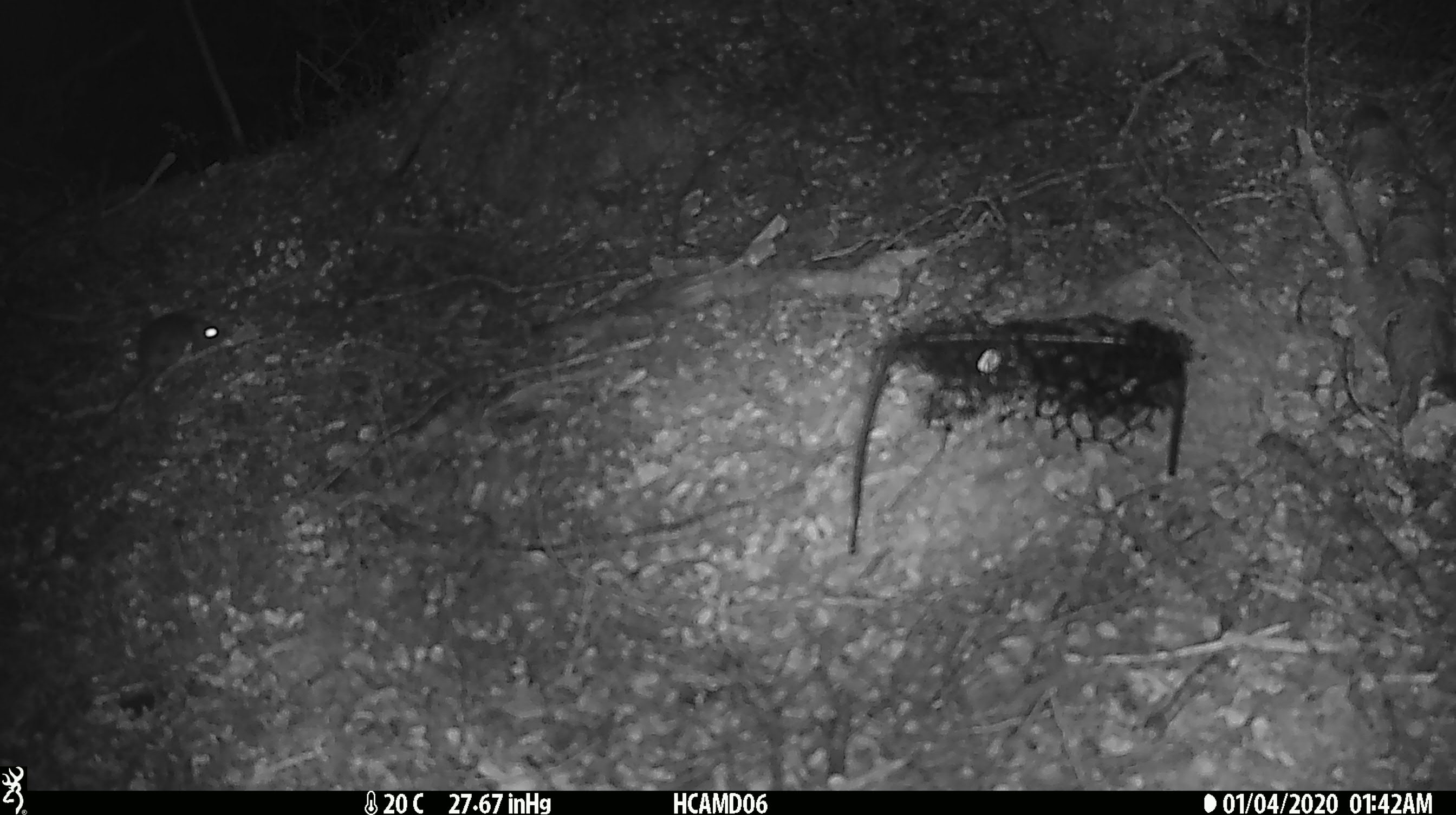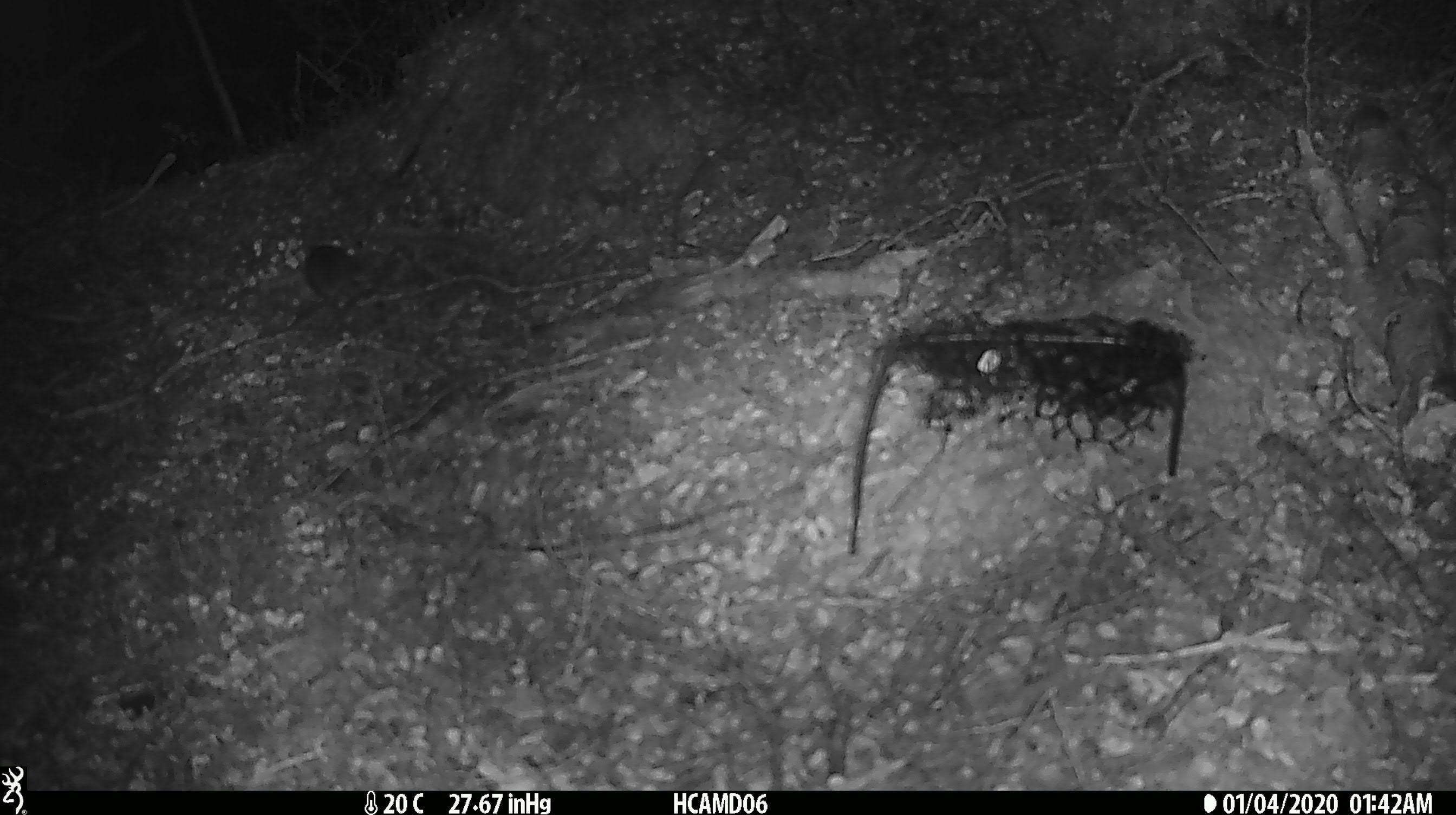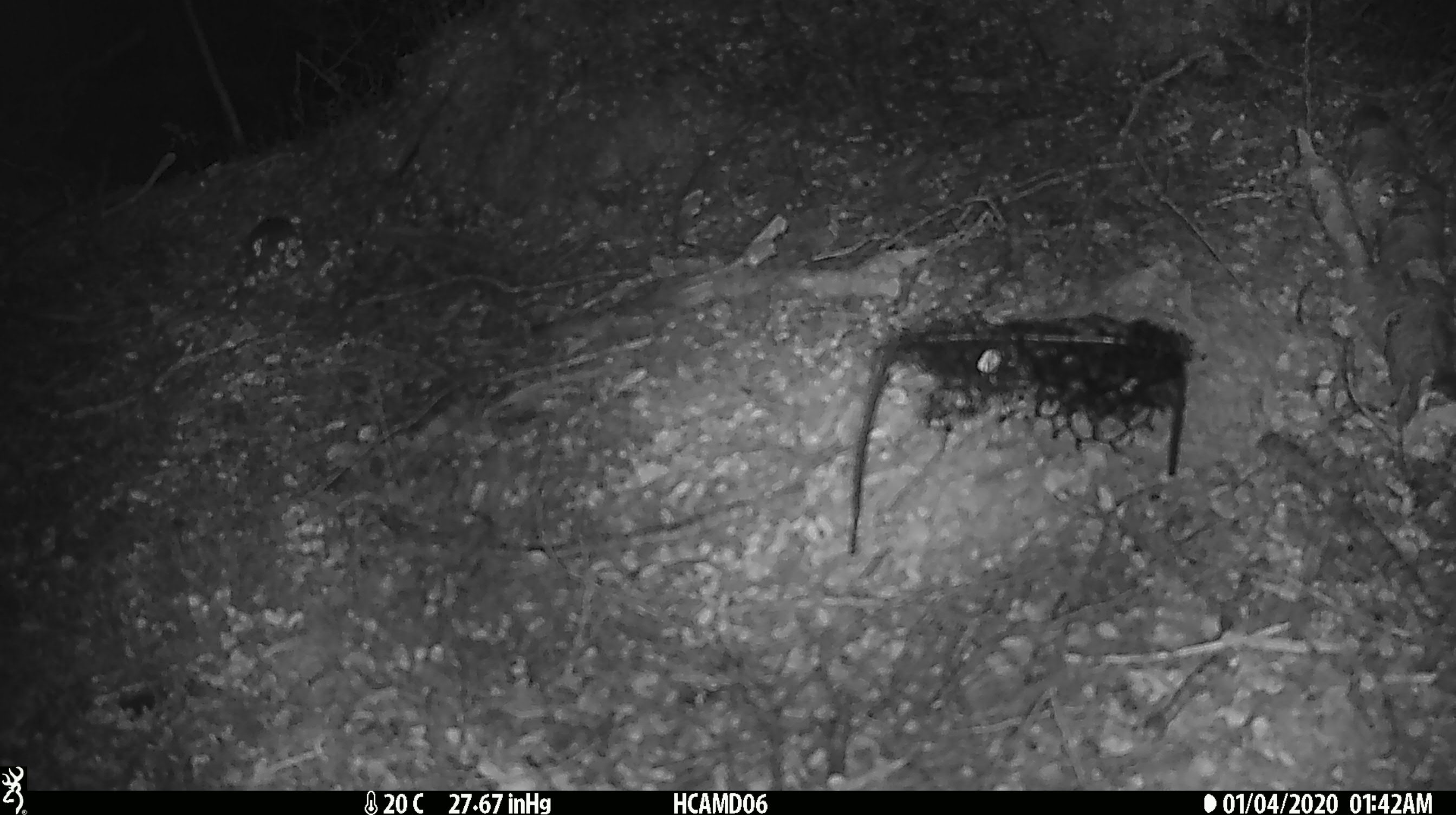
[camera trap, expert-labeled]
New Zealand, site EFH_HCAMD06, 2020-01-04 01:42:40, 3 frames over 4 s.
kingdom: Animalia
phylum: Chordata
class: Mammalia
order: Rodentia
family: Muridae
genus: Mus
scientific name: Mus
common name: mouse